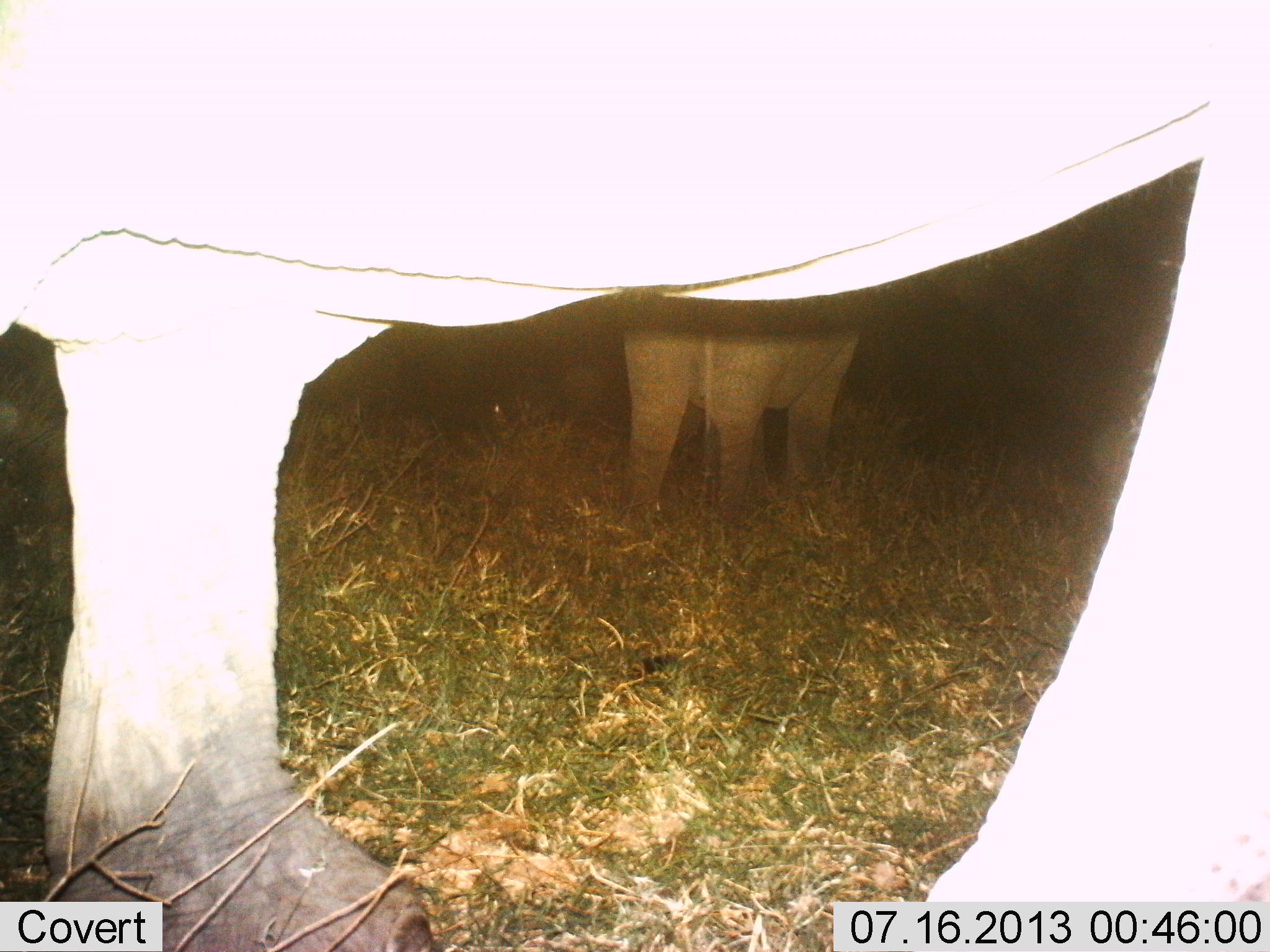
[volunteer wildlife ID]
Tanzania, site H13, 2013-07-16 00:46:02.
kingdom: Animalia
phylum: Chordata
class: Mammalia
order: Proboscidea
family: Elephantidae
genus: Loxodonta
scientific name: Loxodonta africana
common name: african bush elephant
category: elephant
Elephant (african bush elephant) (Loxodonta africana), count 2. Behavior (volunteer vote fractions): standing 100%, resting 6%, moving 6%, interacting 0%. Young present (vote fraction): 22%. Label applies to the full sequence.